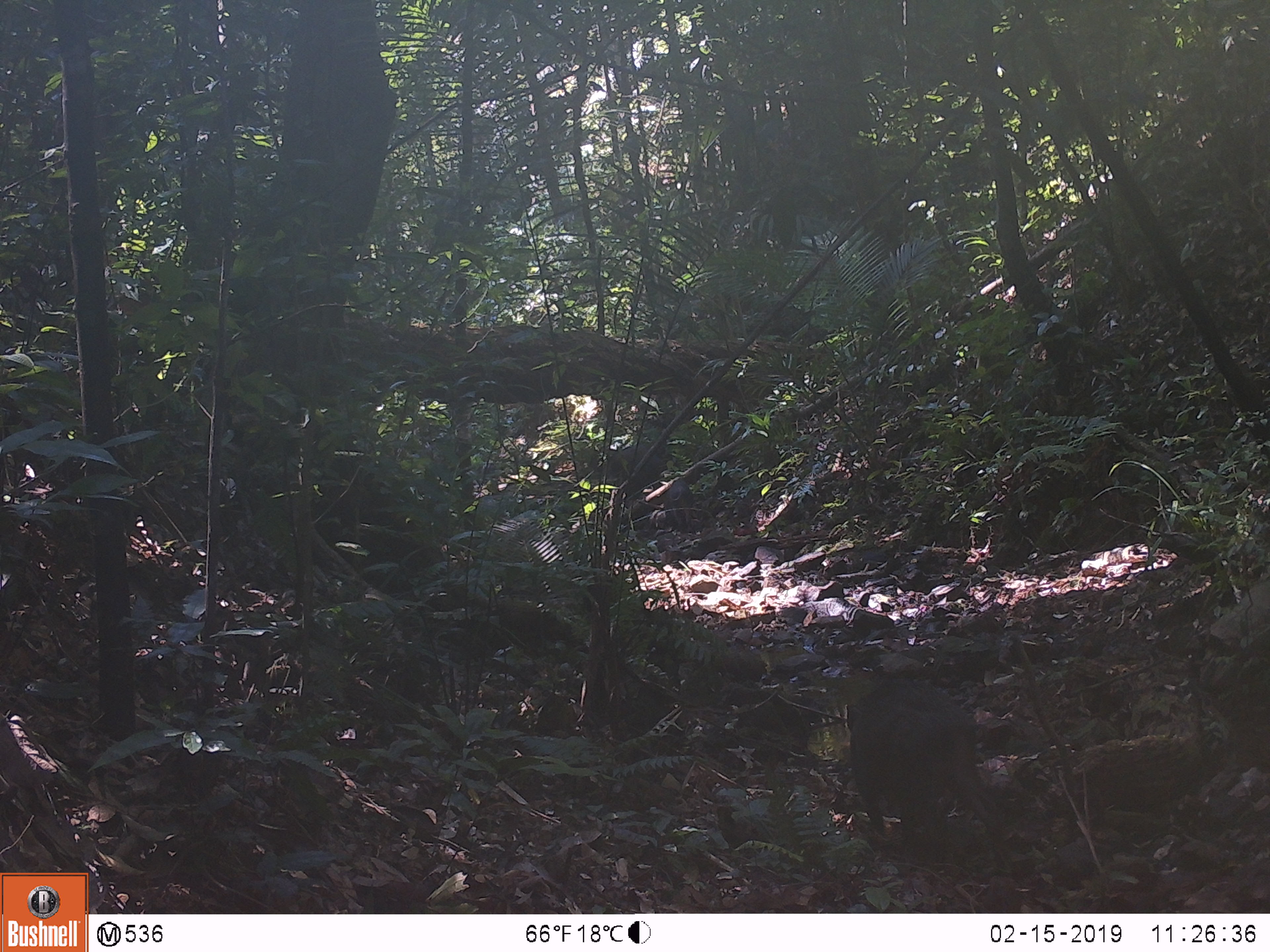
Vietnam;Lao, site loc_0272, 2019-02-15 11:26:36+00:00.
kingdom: Animalia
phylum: Chordata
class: Mammalia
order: Artiodactyla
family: Suidae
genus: Sus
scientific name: Sus scrofa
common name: eurasian wild pig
Eurasian wild pig (Sus scrofa). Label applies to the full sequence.